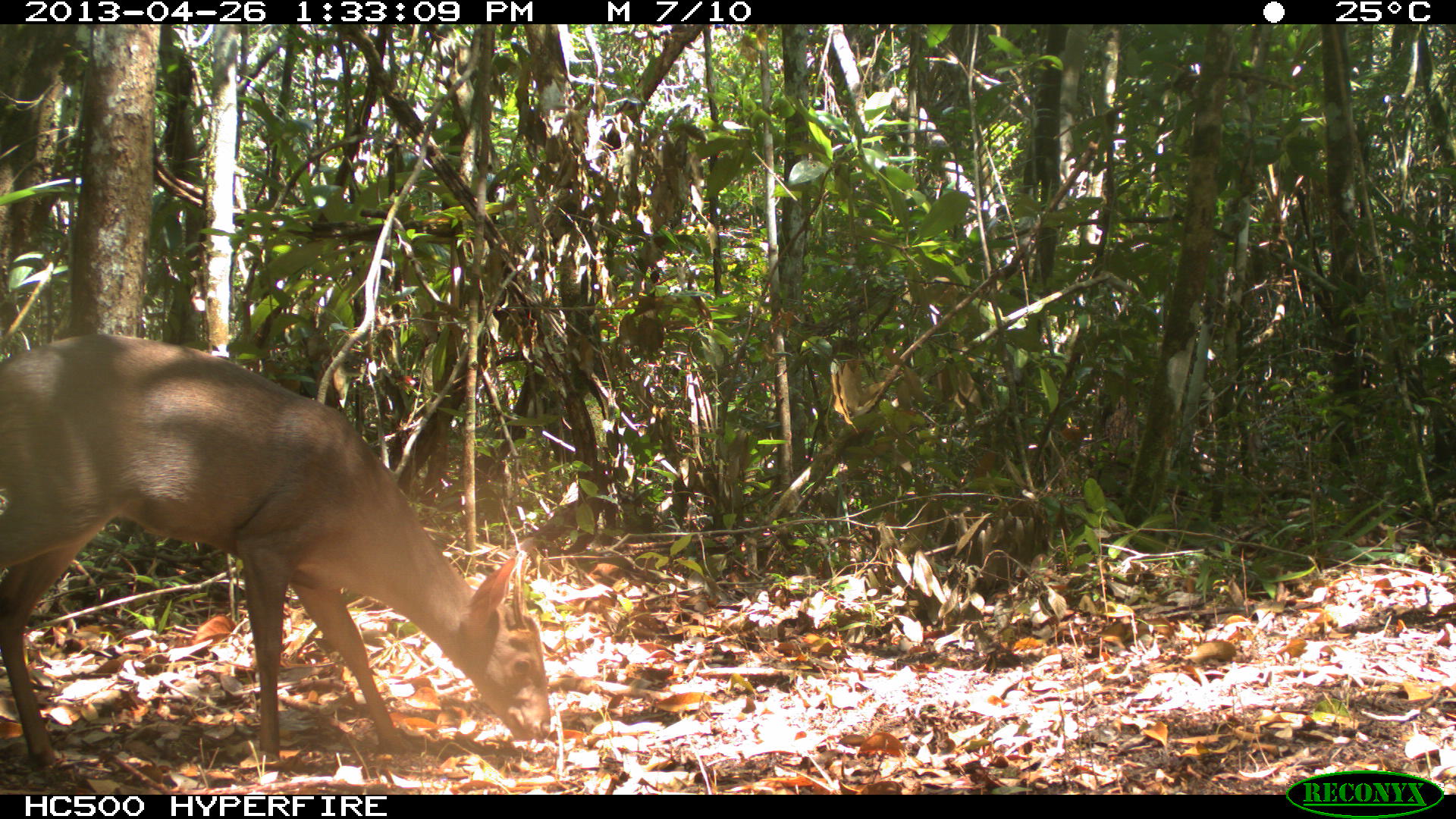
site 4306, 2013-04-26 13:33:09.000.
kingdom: Animalia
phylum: Chordata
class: Mammalia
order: Artiodactyla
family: Cervidae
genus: Odocoileus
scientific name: Odocoileus pandora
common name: yucatán brown brocket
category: mazama pandora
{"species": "mazama pandora (yucatán brown brocket) (Odocoileus pandora)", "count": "1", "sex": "male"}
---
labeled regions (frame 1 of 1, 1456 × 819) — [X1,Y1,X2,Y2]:
mazama pandora: [0,330,553,770]